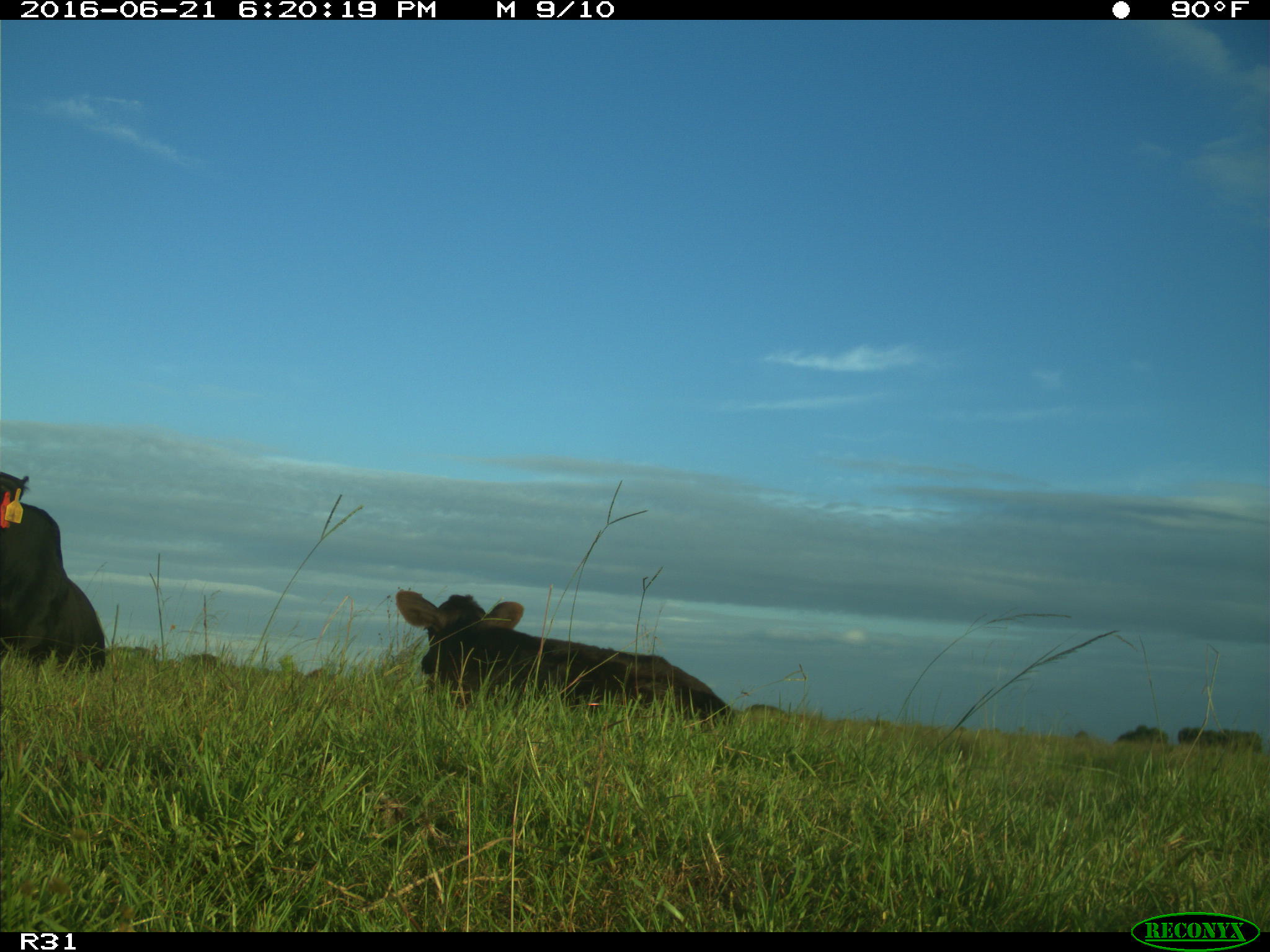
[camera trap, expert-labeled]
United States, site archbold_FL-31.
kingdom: Animalia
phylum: Chordata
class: Mammalia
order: Artiodactyla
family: Bovidae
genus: Bos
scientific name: Bos taurus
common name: domestic cow